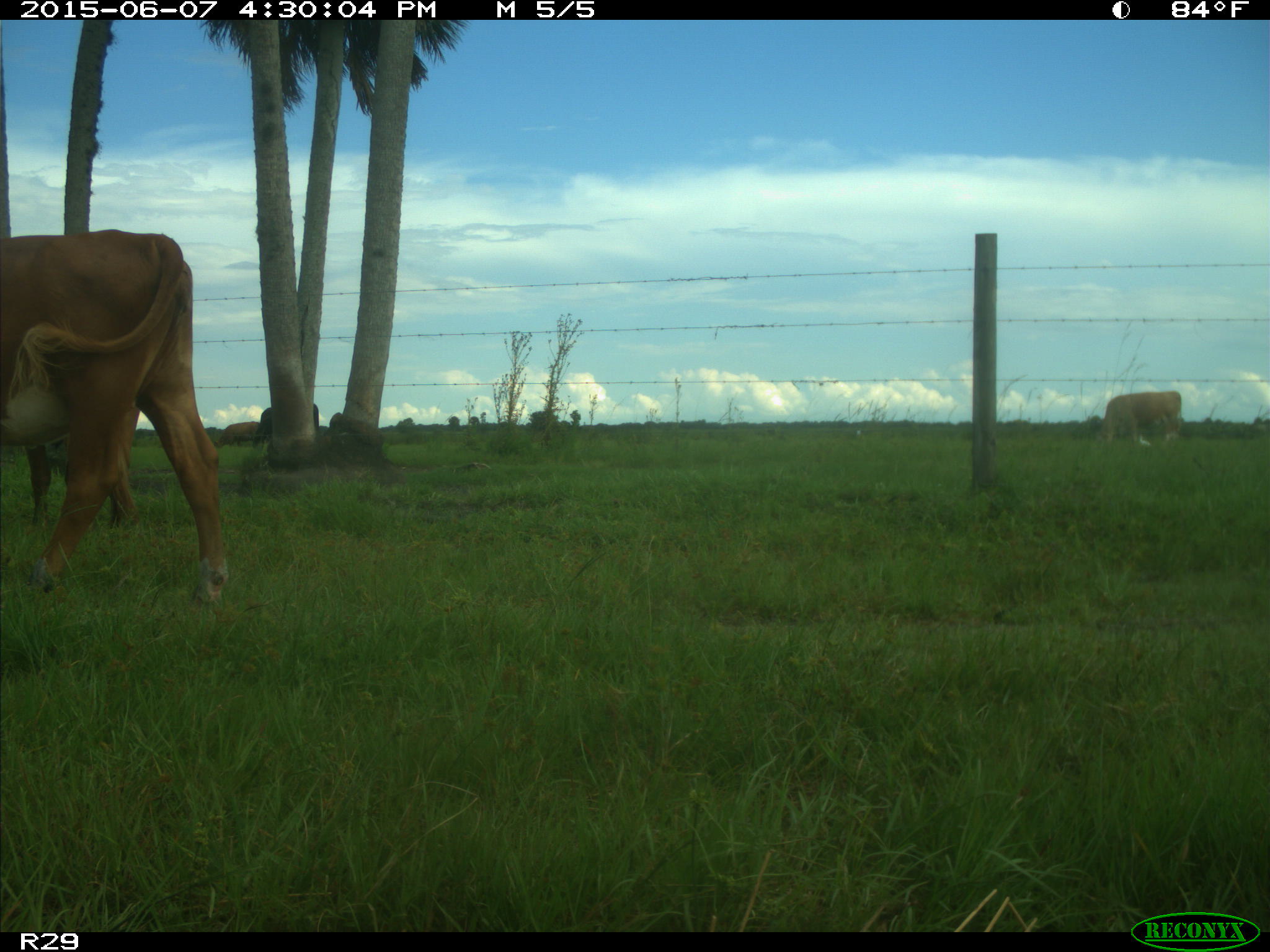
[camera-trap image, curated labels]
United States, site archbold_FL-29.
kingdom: Animalia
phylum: Chordata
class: Mammalia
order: Artiodactyla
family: Bovidae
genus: Bos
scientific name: Bos taurus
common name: domestic cow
Bos taurus (domestic cow).